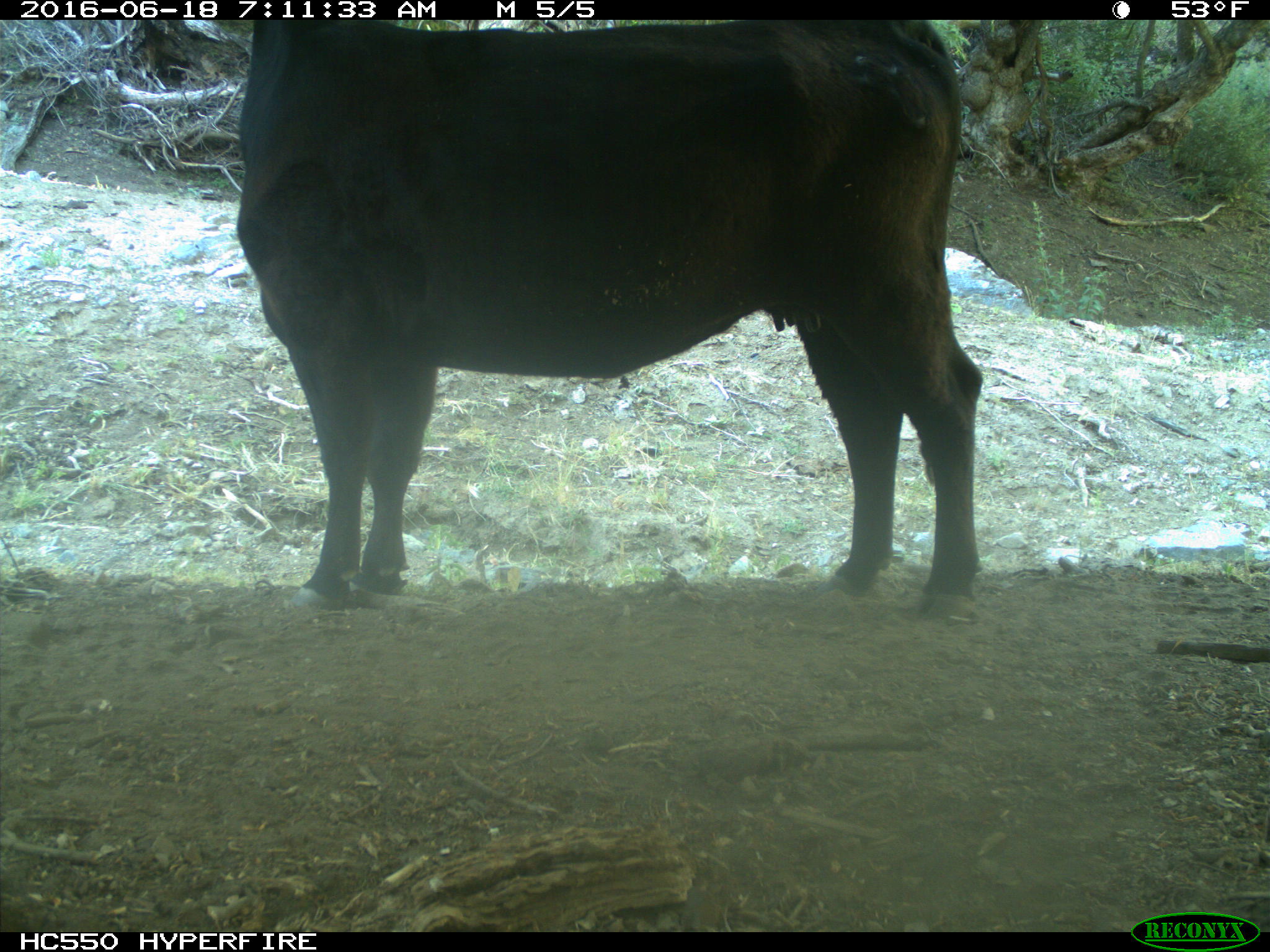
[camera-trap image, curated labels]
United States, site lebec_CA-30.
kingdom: Animalia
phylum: Chordata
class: Mammalia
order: Artiodactyla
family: Bovidae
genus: Bos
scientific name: Bos taurus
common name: domestic cow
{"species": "Bos taurus (domestic cow)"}